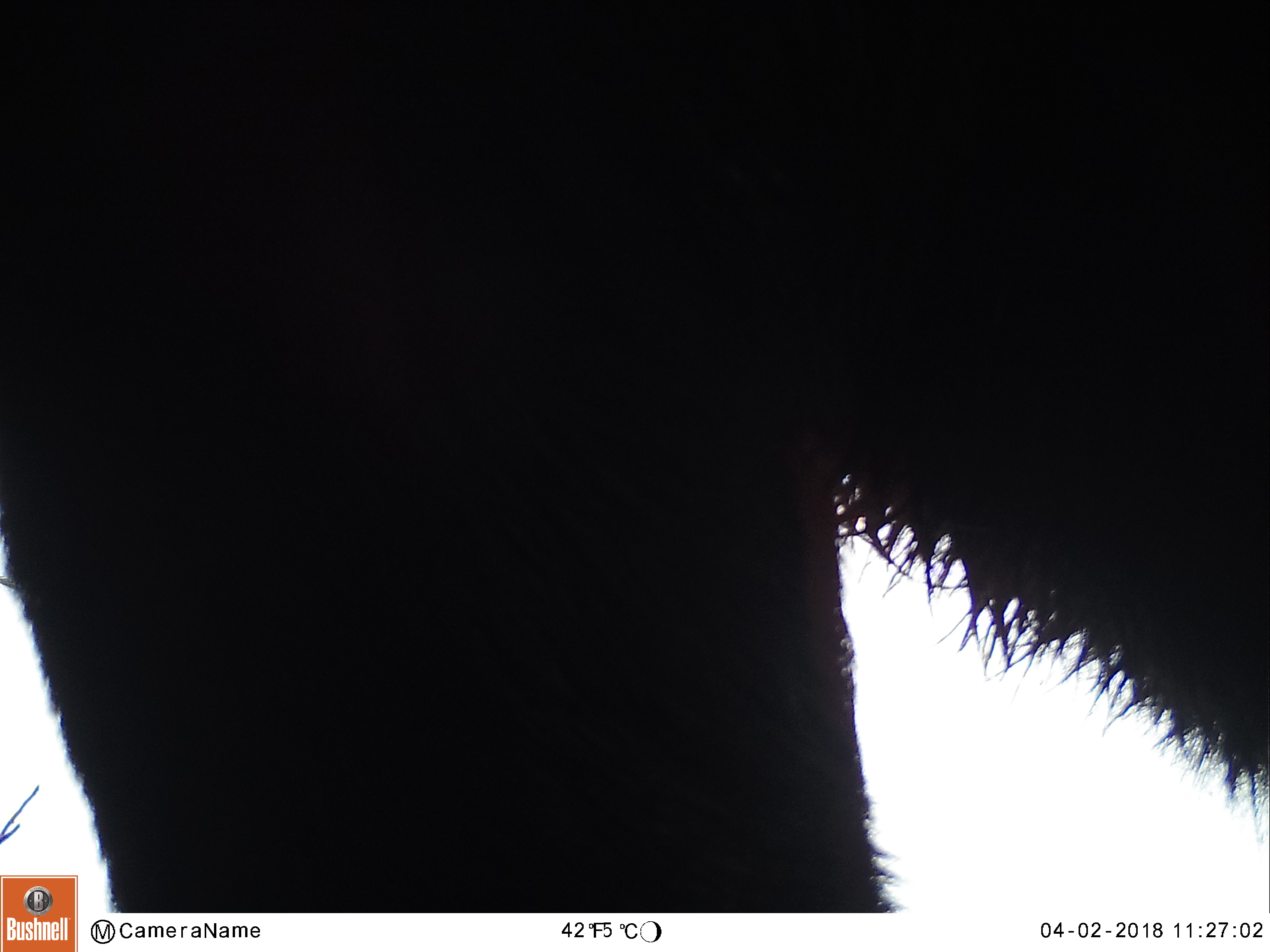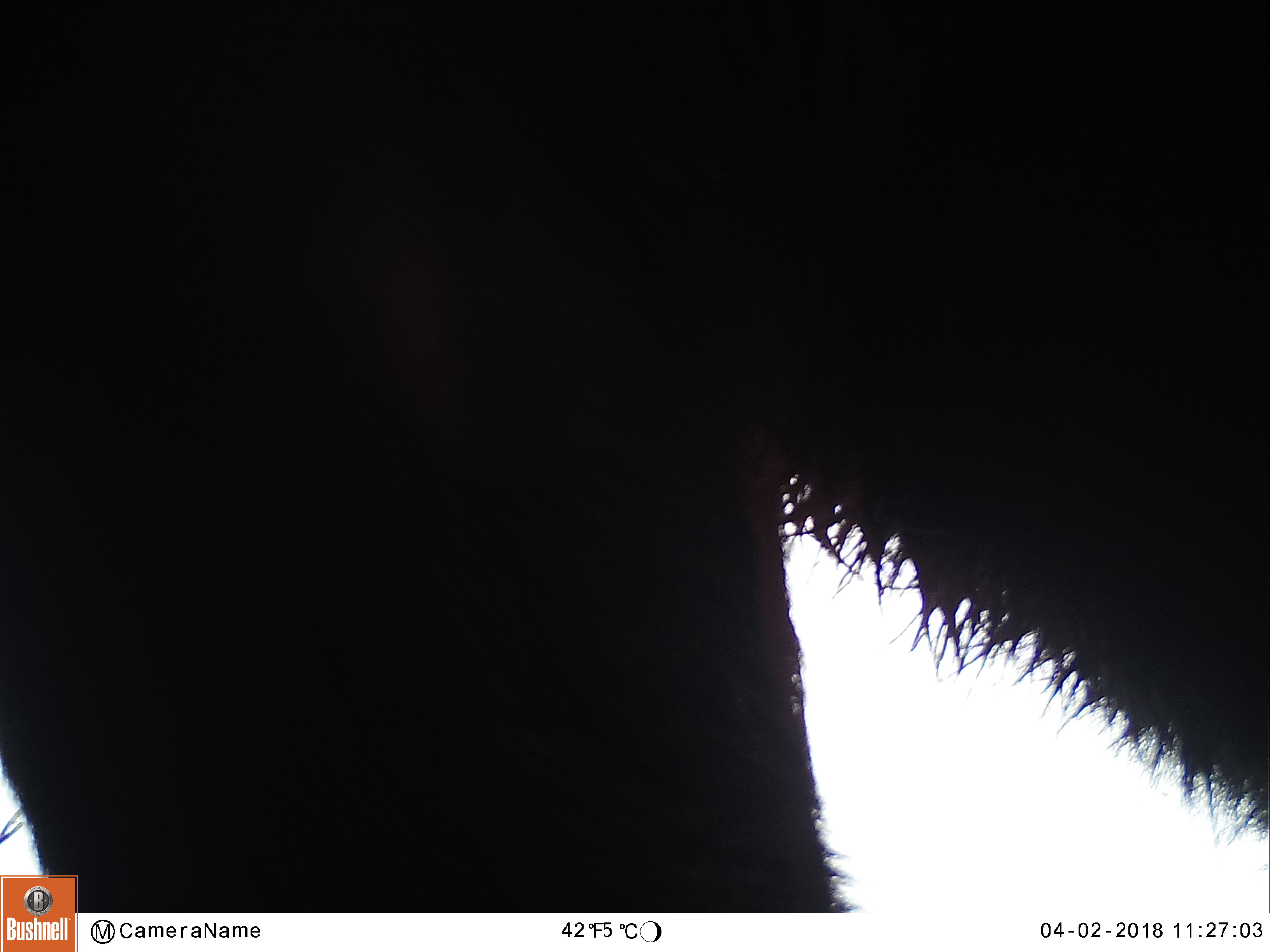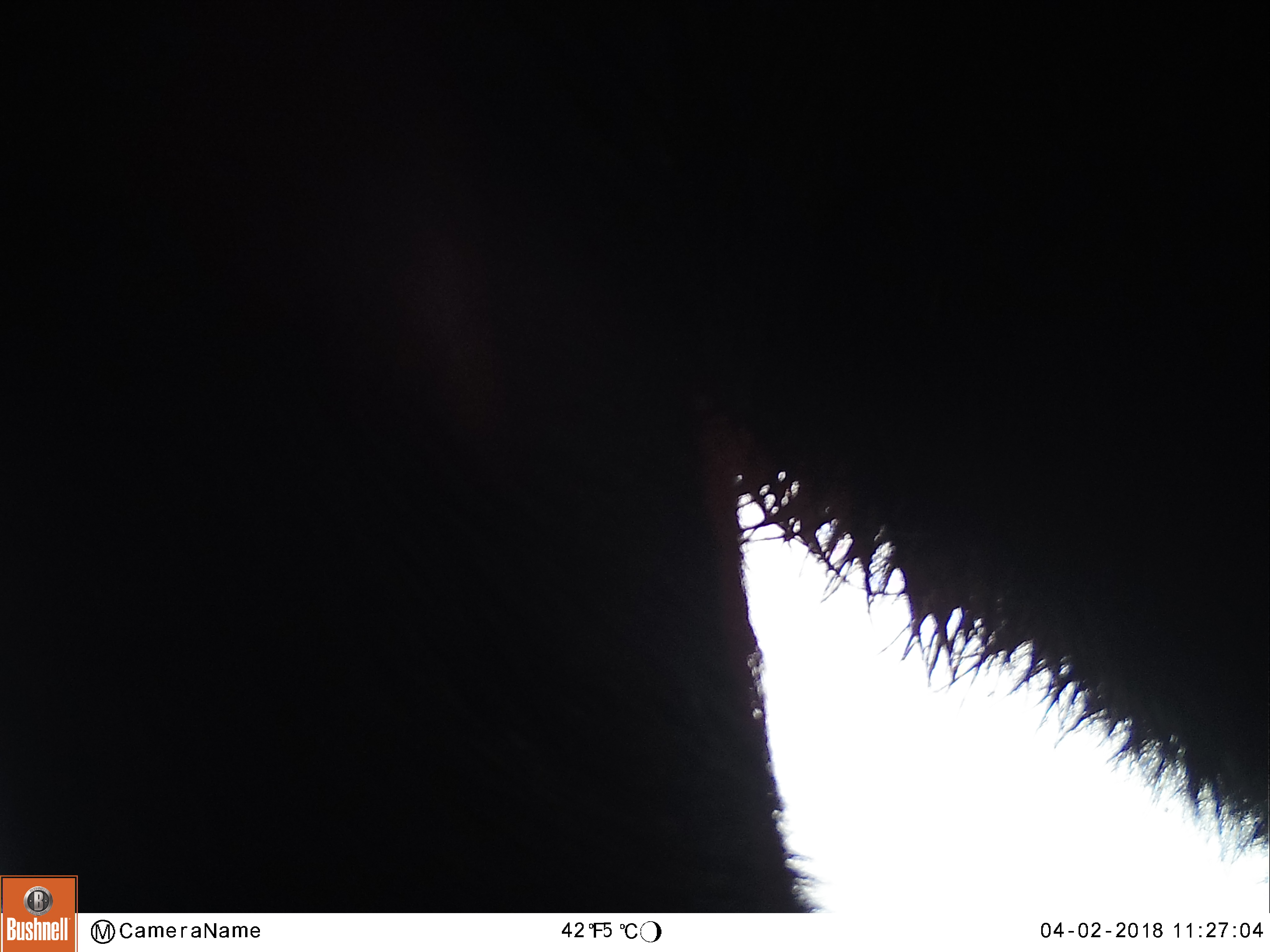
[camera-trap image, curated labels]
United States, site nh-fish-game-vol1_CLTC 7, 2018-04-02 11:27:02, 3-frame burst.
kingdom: Animalia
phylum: Chordata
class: Mammalia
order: Artiodactyla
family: Cervidae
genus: Alces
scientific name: Alces alces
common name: moose